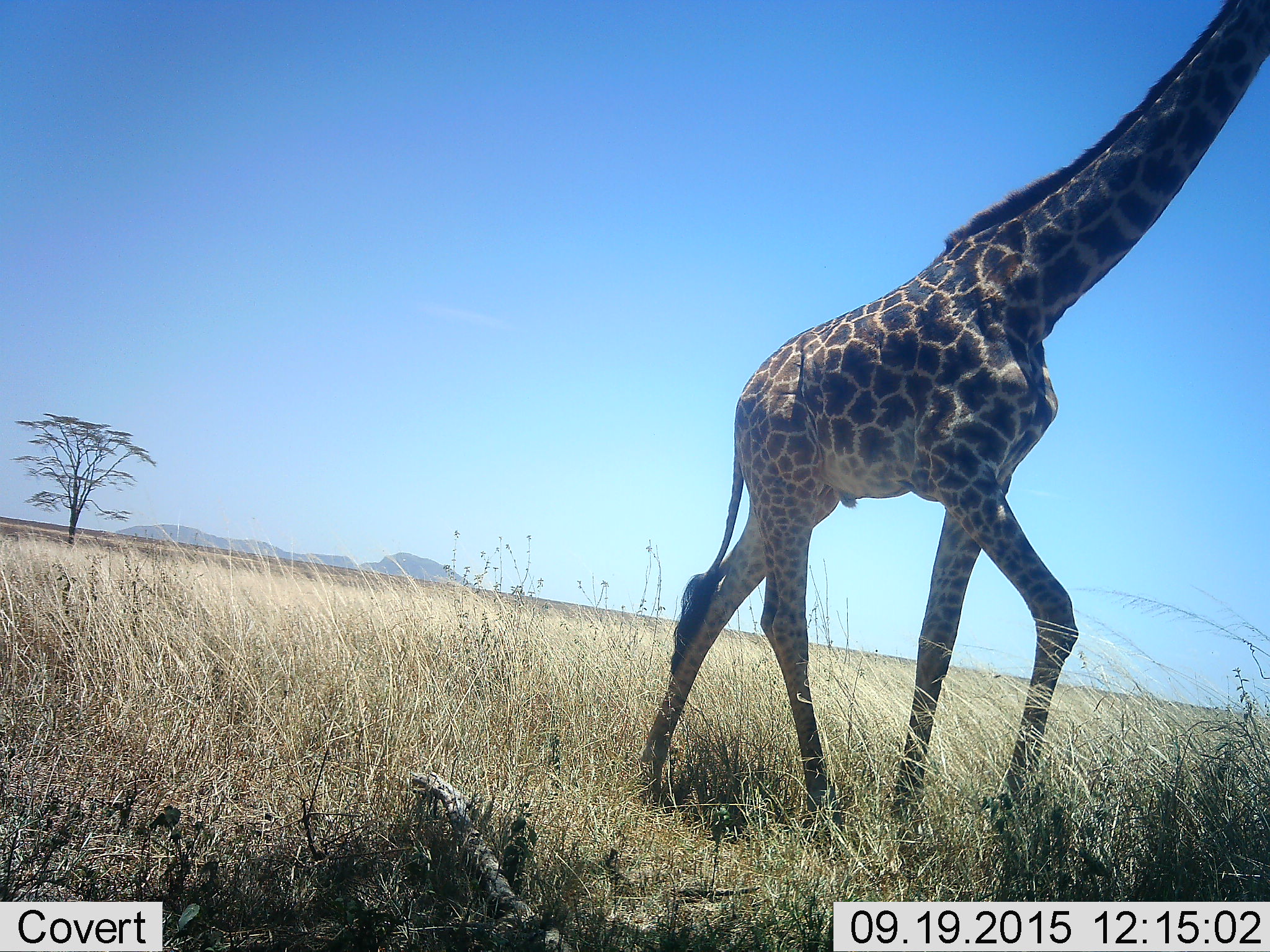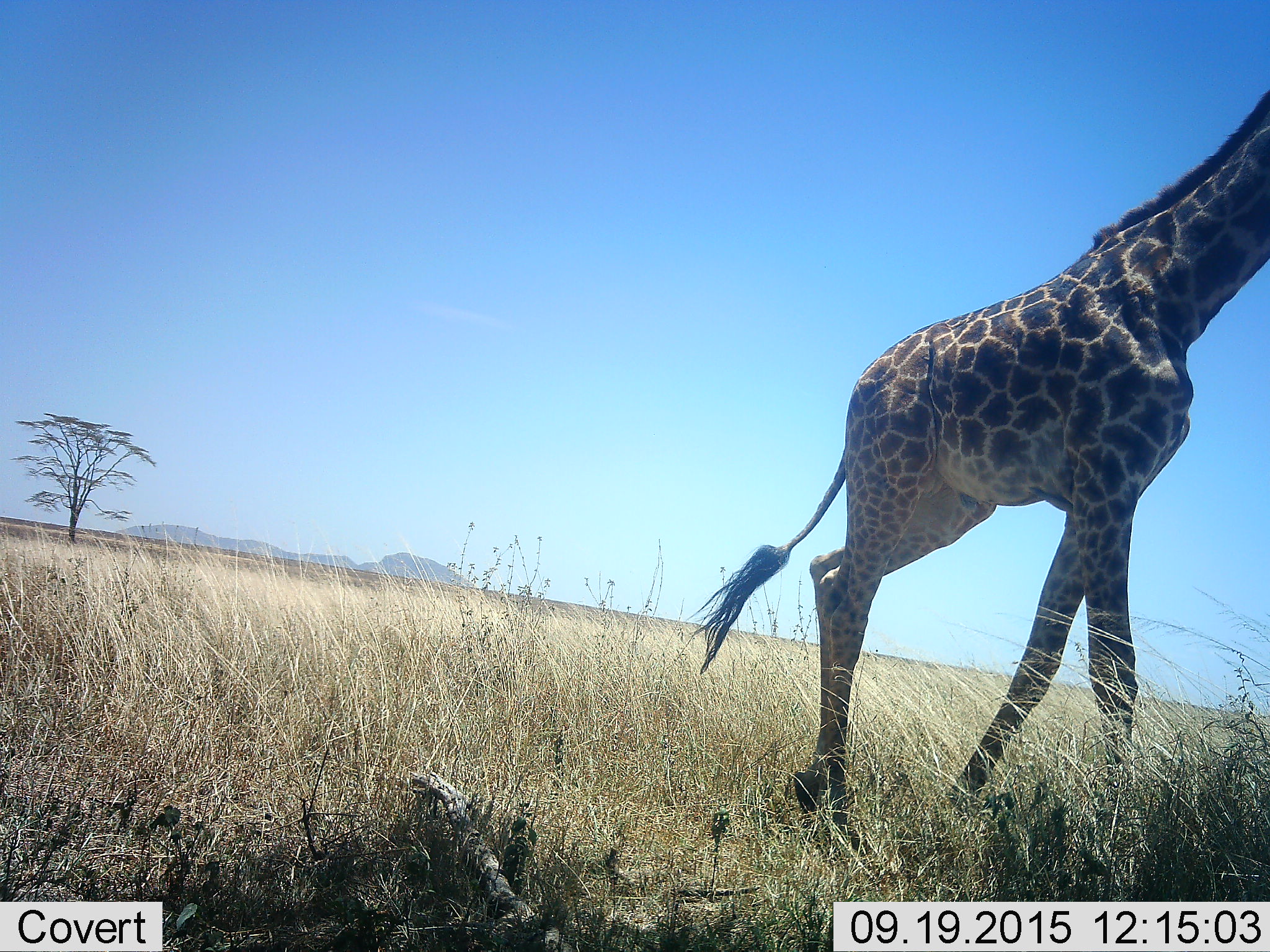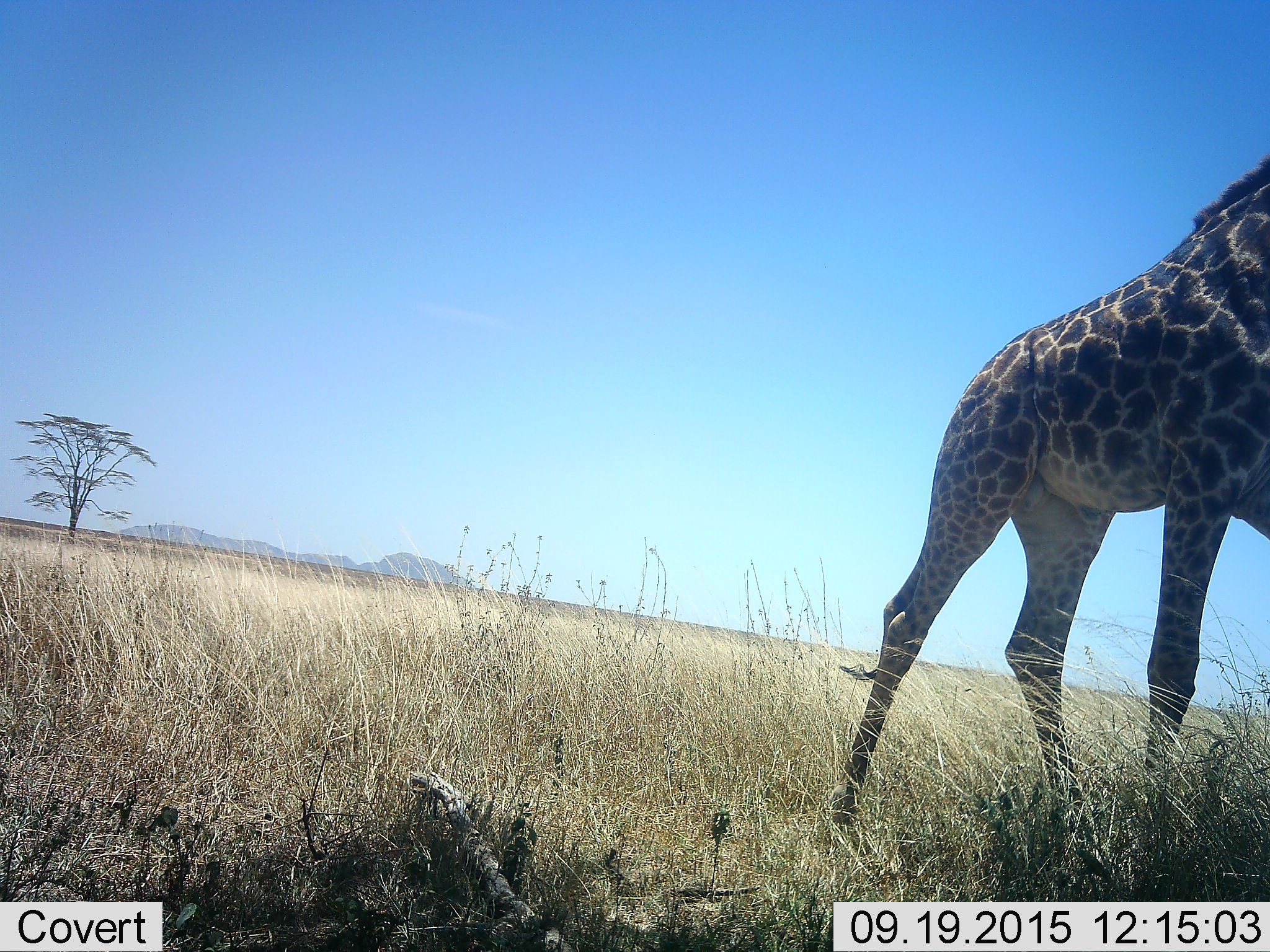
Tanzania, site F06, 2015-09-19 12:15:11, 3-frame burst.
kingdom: Animalia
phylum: Chordata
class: Mammalia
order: Artiodactyla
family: Giraffidae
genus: Giraffa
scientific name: Giraffa camelopardalis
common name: giraffe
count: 1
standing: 5%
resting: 0%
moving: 95%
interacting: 0%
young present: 0%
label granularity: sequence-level